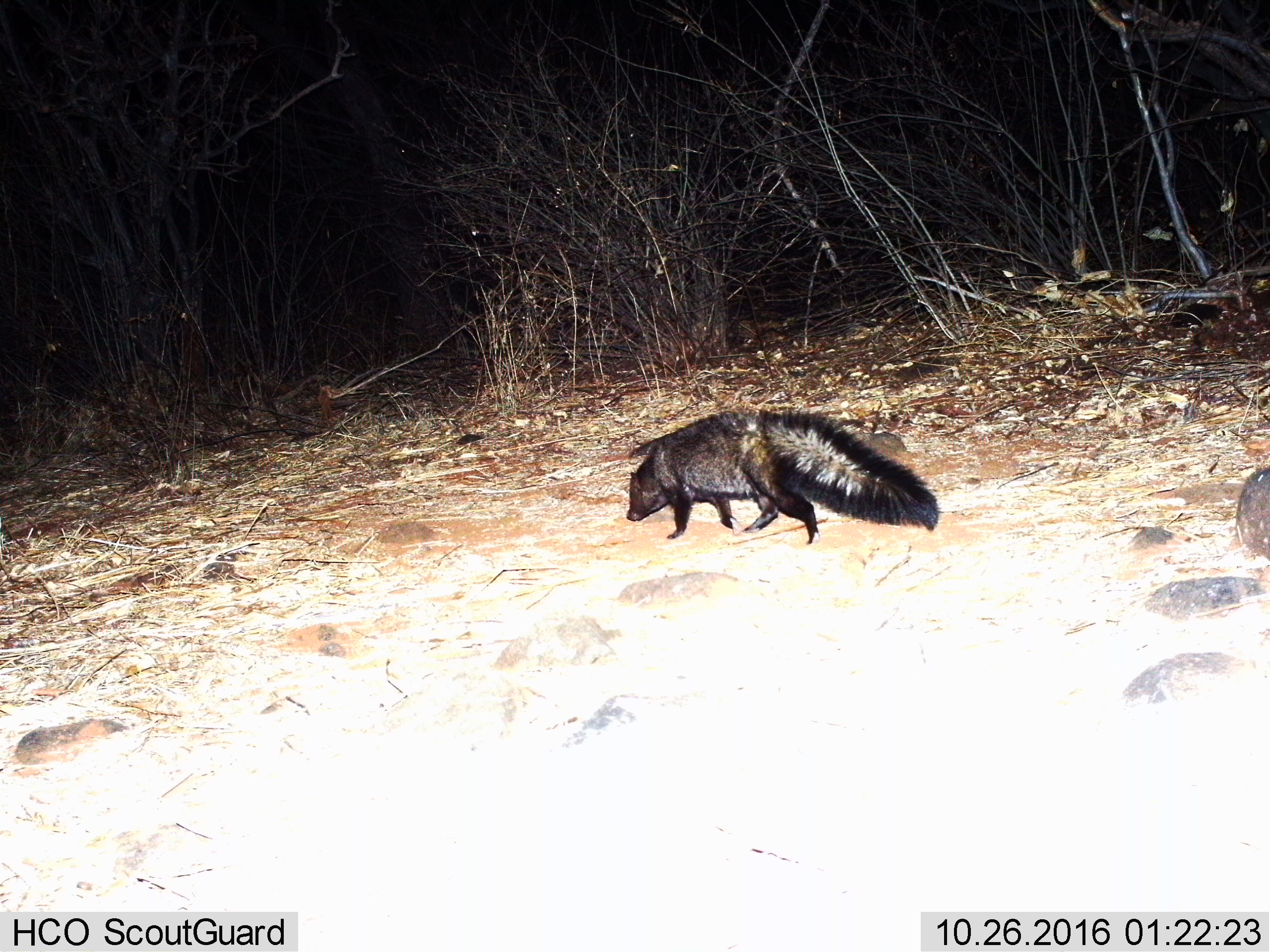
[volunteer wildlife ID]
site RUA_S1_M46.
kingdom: Animalia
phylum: Chordata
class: Mammalia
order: Carnivora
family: Herpestidae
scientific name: Herpestidae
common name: mongoose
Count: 1.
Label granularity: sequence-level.